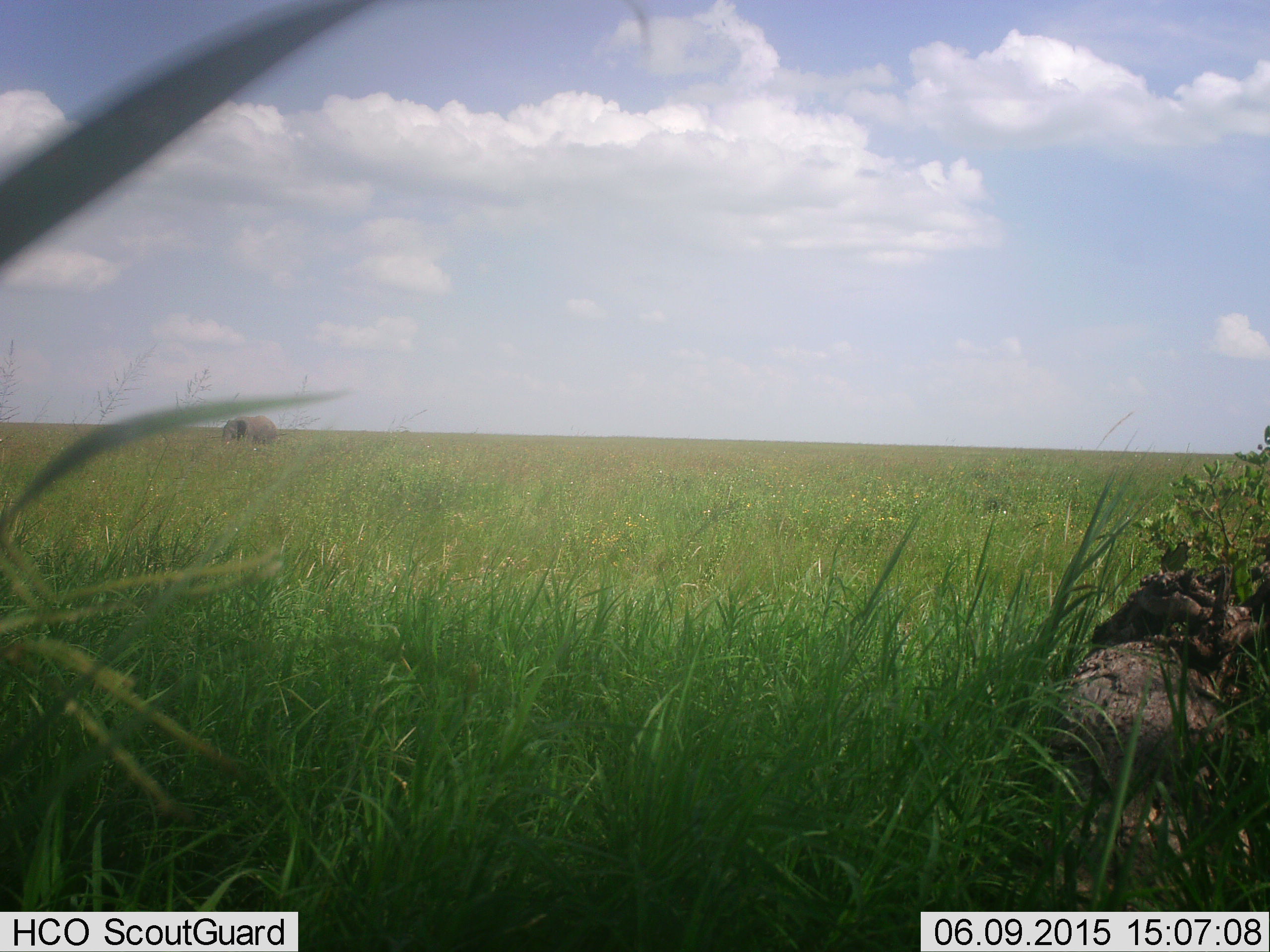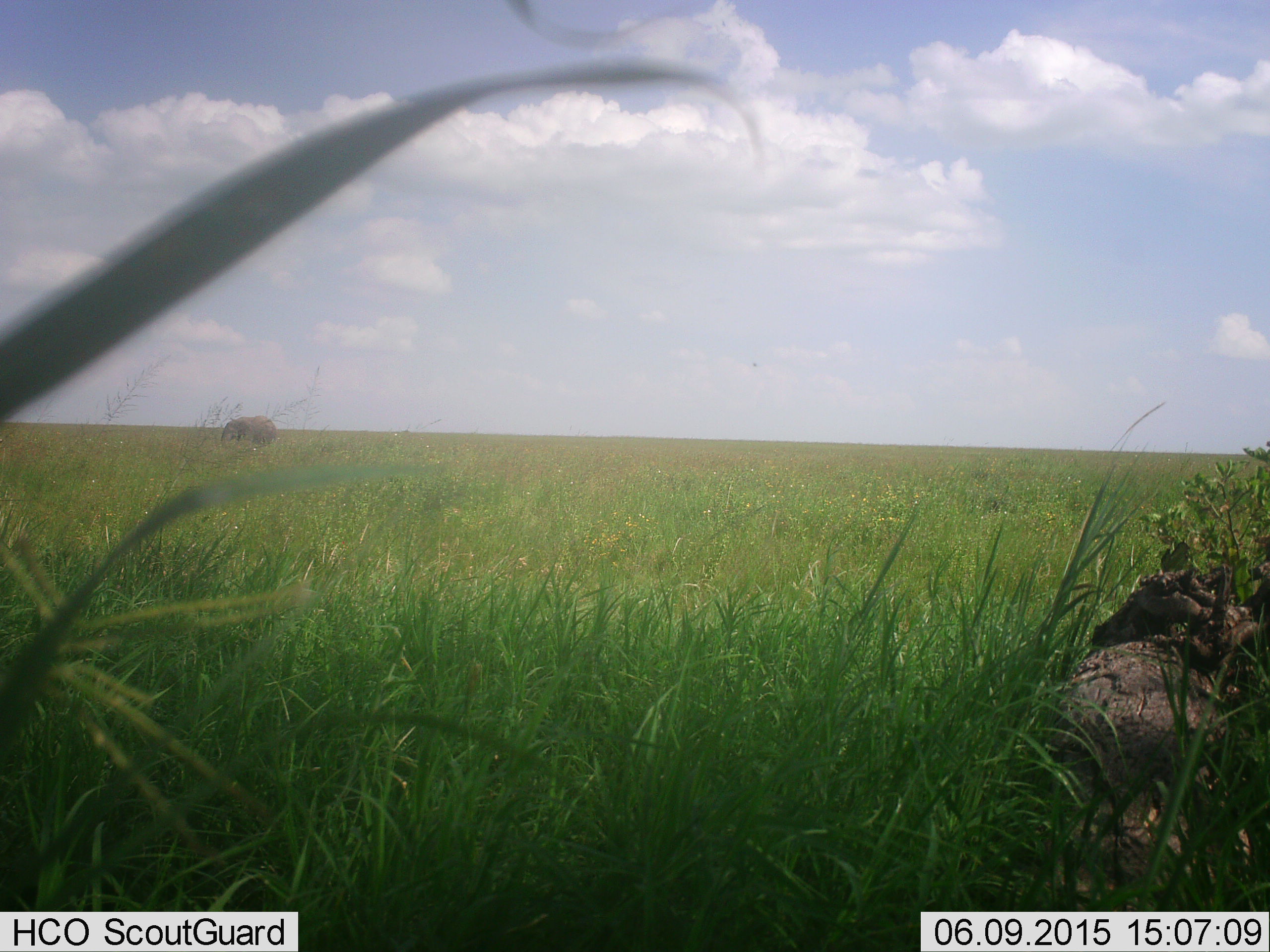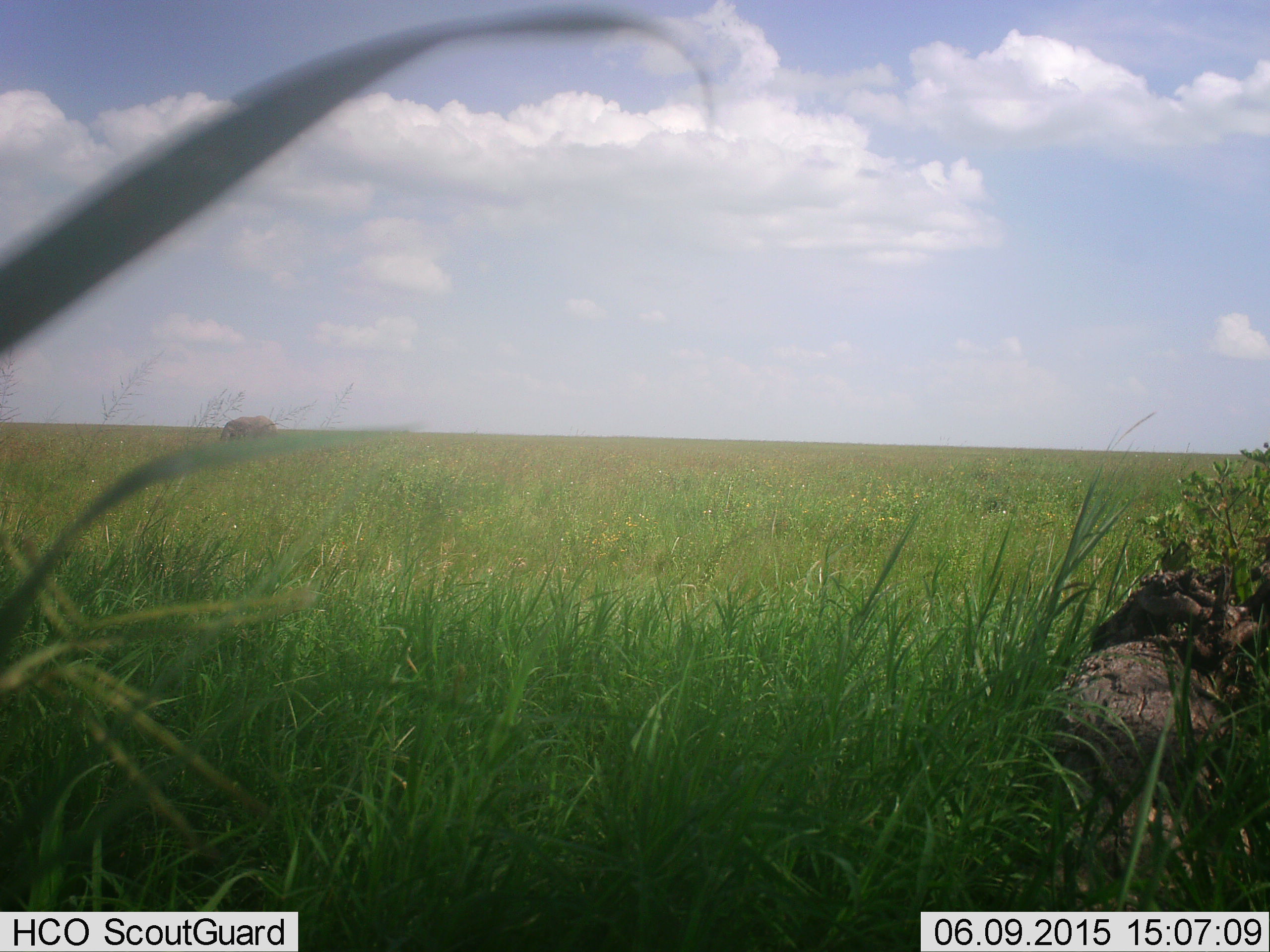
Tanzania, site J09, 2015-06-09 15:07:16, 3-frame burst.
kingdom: Animalia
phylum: Chordata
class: Mammalia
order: Proboscidea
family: Elephantidae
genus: Loxodonta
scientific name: Loxodonta africana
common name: african bush elephant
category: elephant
Elephant (african bush elephant) (Loxodonta africana), count 1. Behavior (volunteer vote fractions): standing 80%, resting 0%, moving 10%, interacting 0%. Young present (vote fraction): 0%. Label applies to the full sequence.